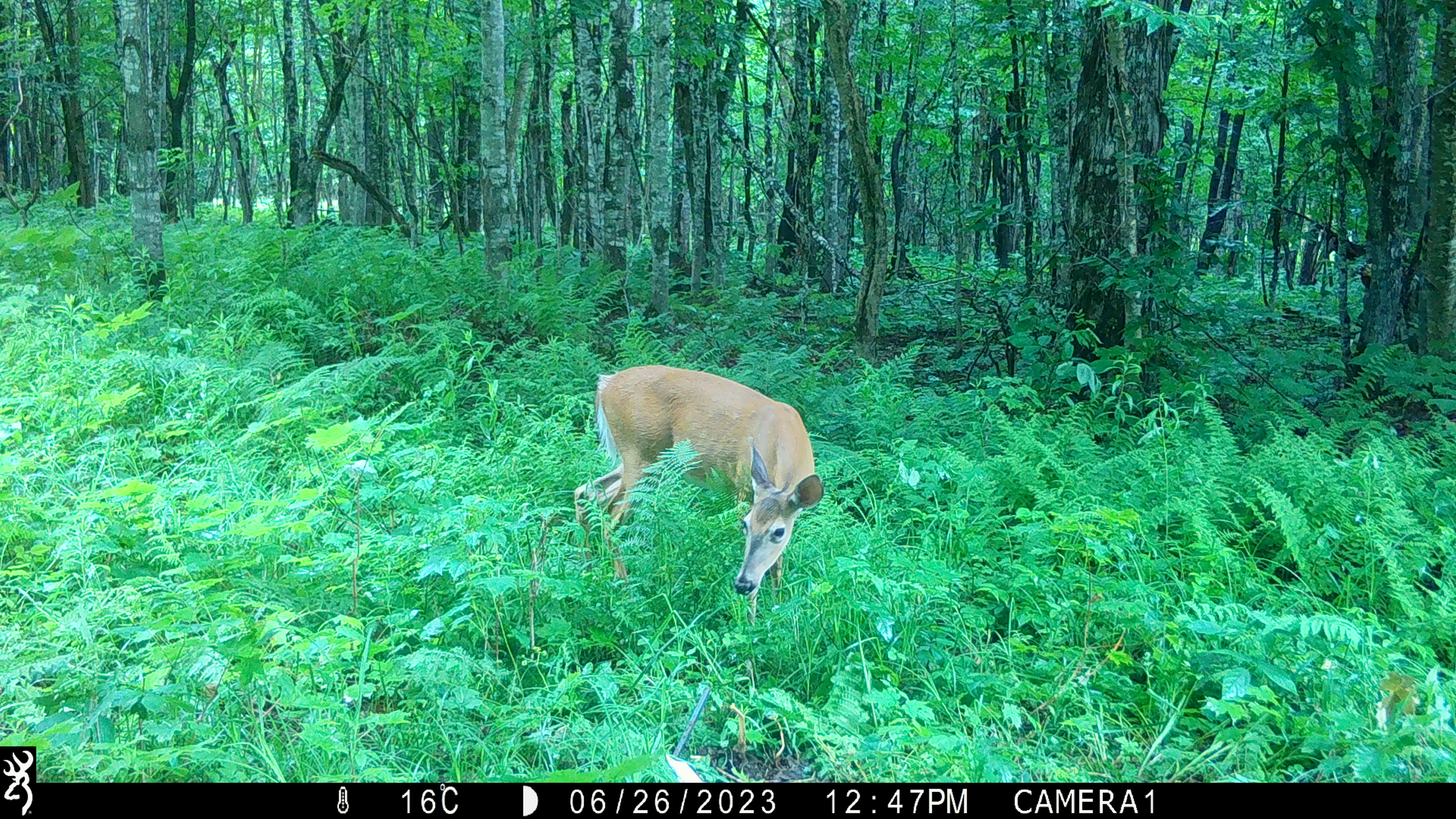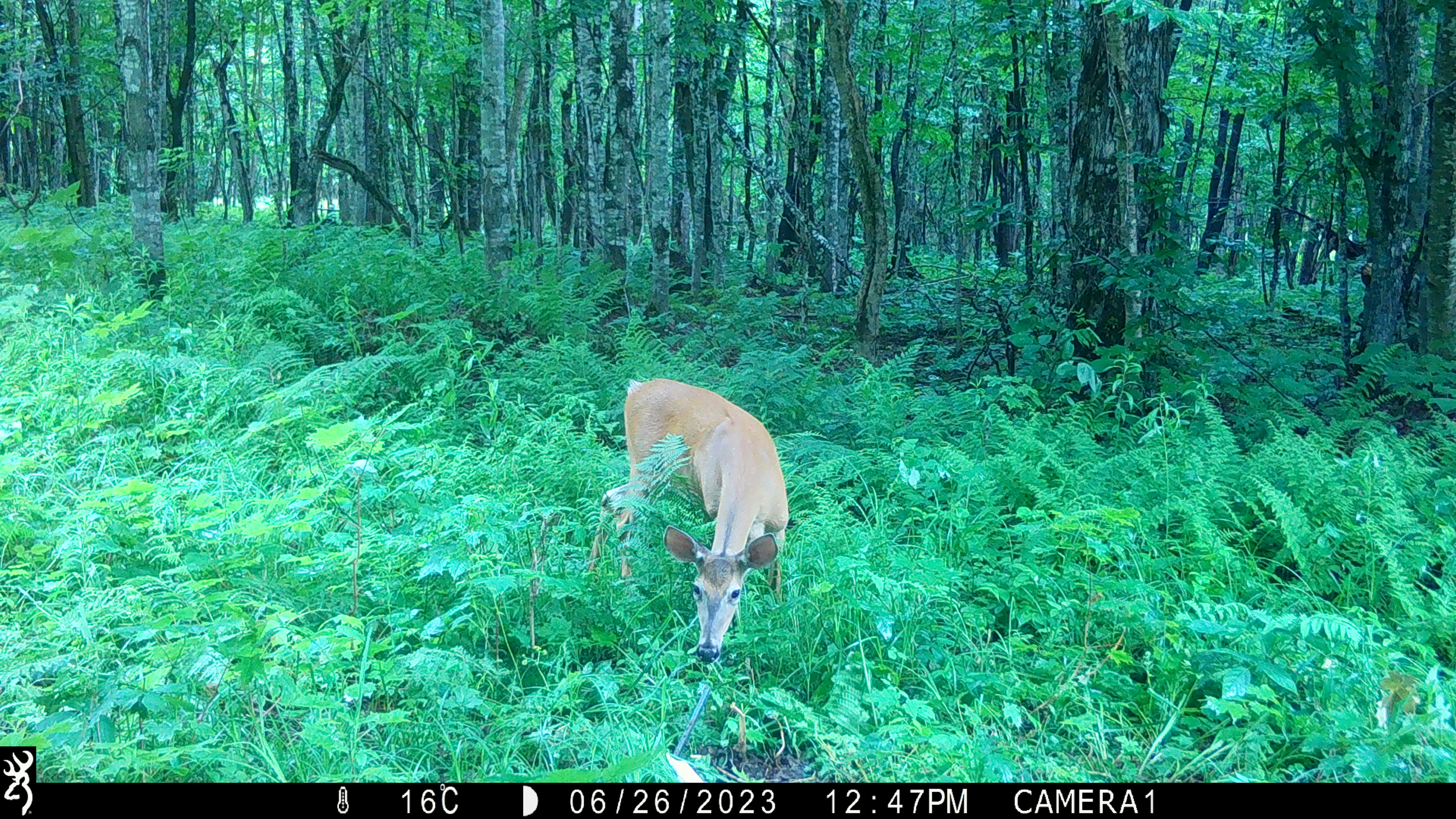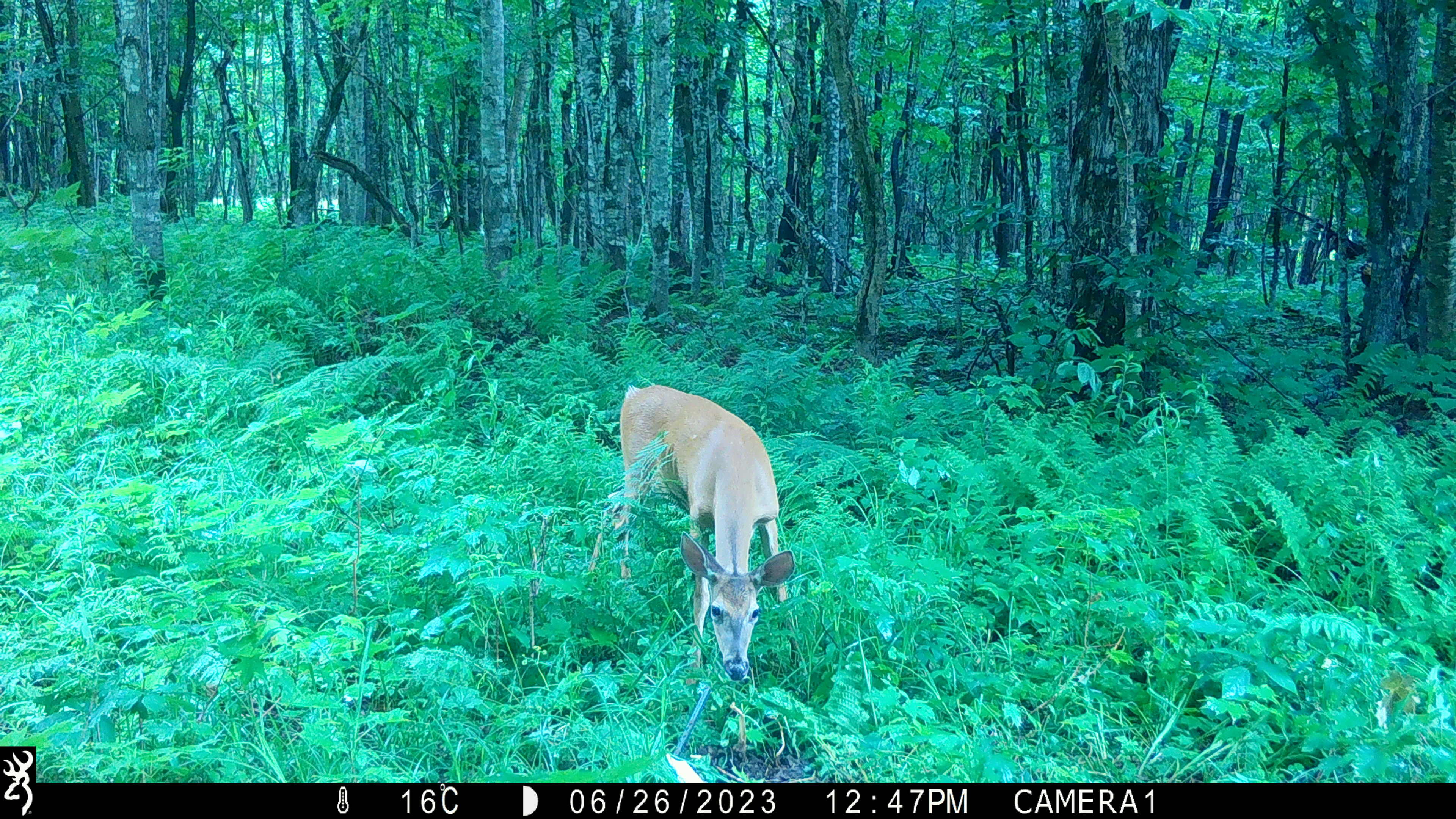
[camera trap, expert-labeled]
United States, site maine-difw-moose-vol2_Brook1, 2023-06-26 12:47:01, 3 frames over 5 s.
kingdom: Animalia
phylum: Chordata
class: Mammalia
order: Artiodactyla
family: Cervidae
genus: Odocoileus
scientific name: Odocoileus virginianus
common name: white-tailed deer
White-tailed deer (Odocoileus virginianus).